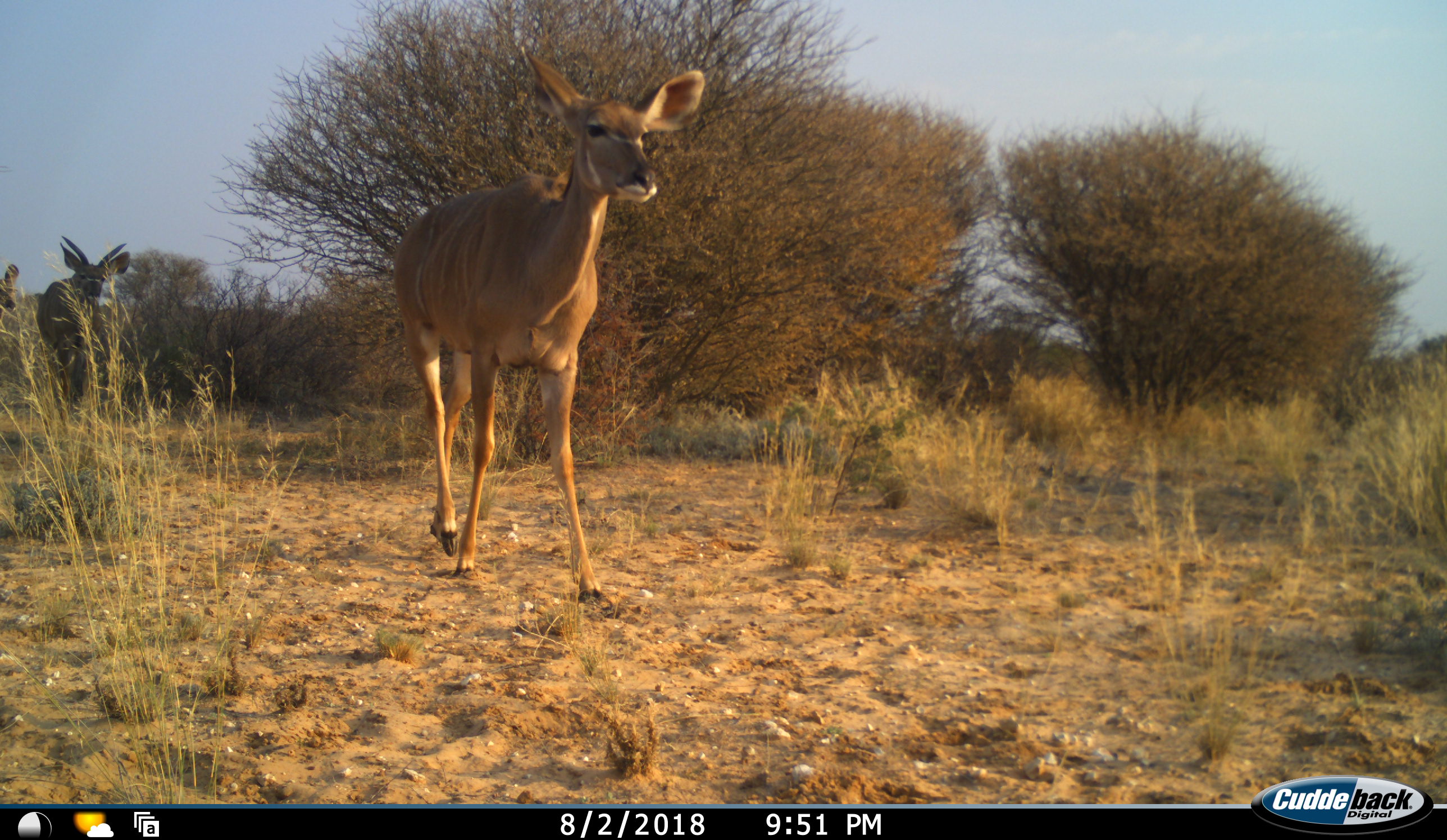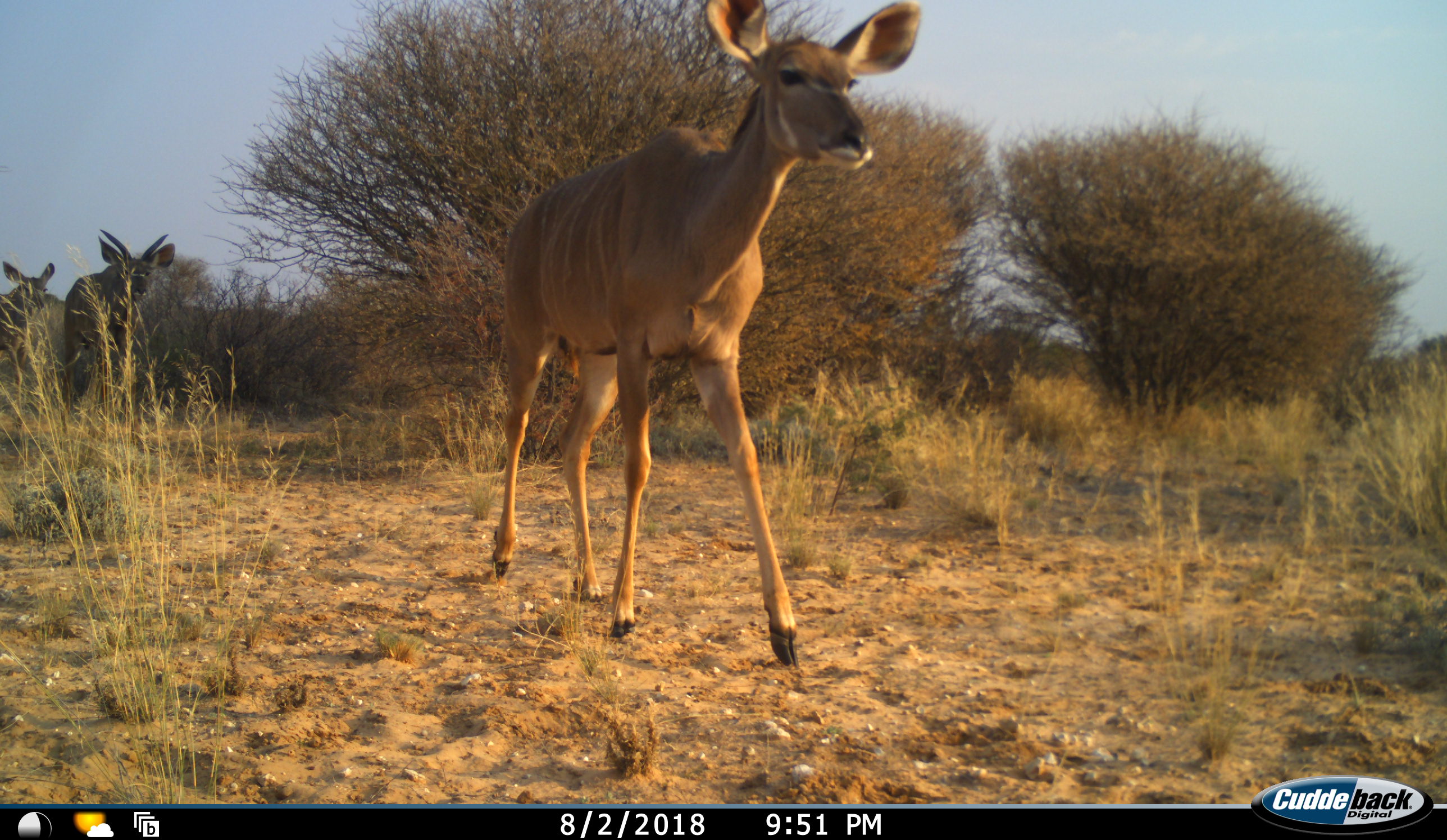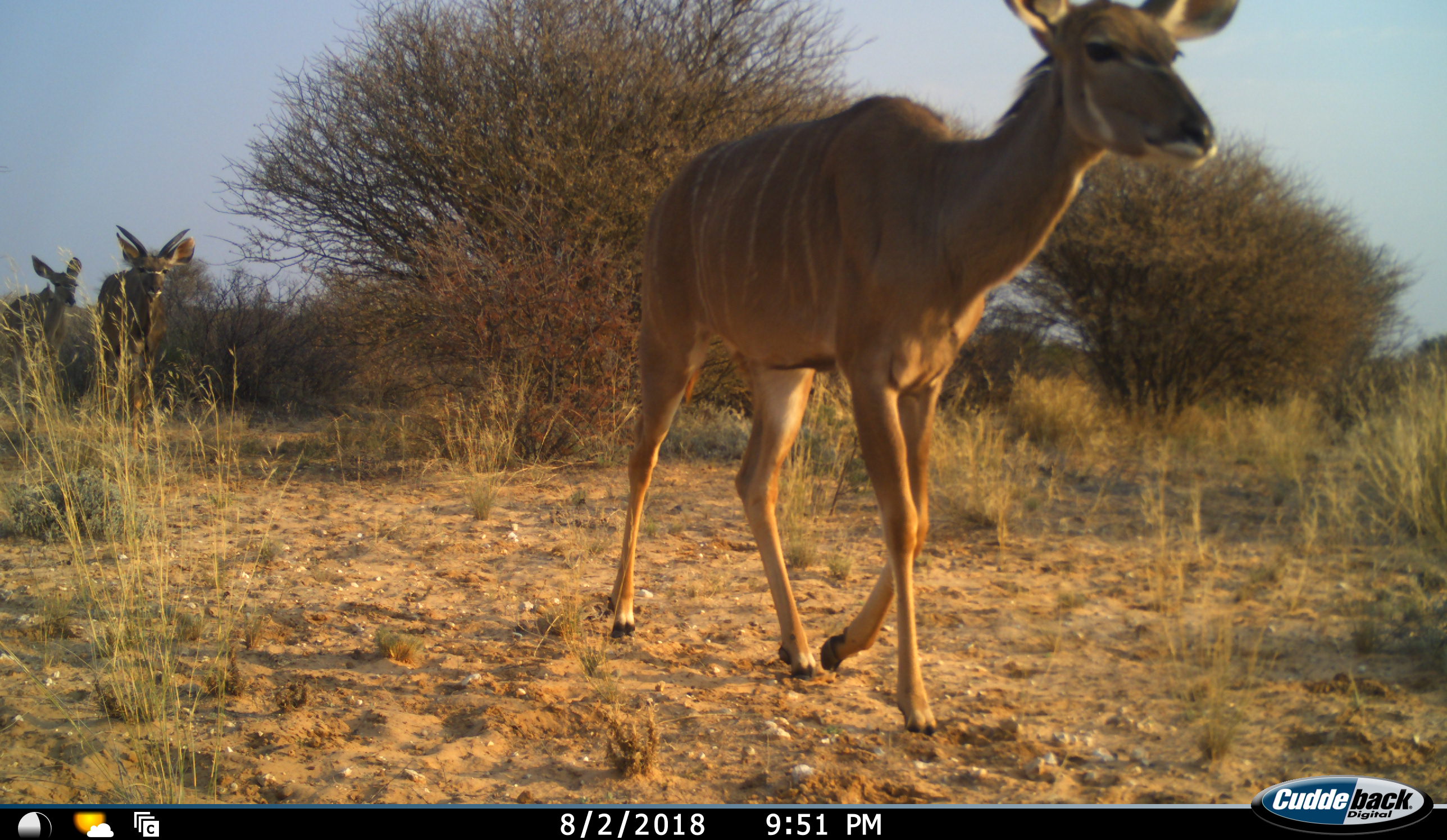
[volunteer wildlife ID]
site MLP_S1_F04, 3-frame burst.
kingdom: Animalia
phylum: Chordata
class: Mammalia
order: Artiodactyla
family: Bovidae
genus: Tragelaphus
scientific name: Tragelaphus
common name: kudu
Kudu (Tragelaphus), count 3. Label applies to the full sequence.